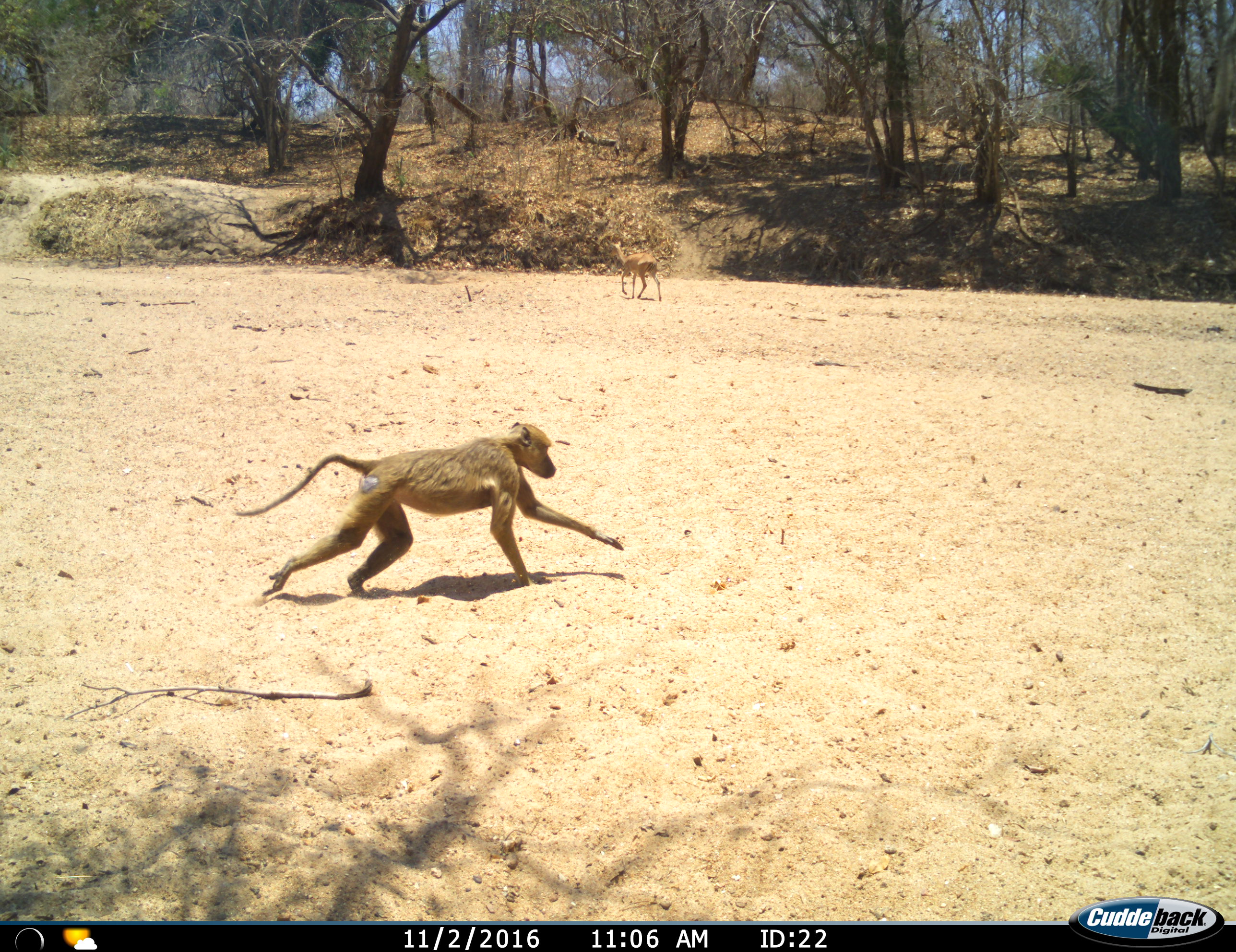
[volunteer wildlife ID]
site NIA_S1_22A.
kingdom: Animalia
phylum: Chordata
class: Mammalia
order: Primates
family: Cercopithecidae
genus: Papio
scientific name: Papio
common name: baboon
Baboon (Papio), count 1. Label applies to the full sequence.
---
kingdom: Animalia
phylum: Chordata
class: Mammalia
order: Artiodactyla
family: Bovidae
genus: Aepyceros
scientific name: Aepyceros melampus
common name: impala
Impala (Aepyceros melampus), count 1. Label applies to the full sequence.